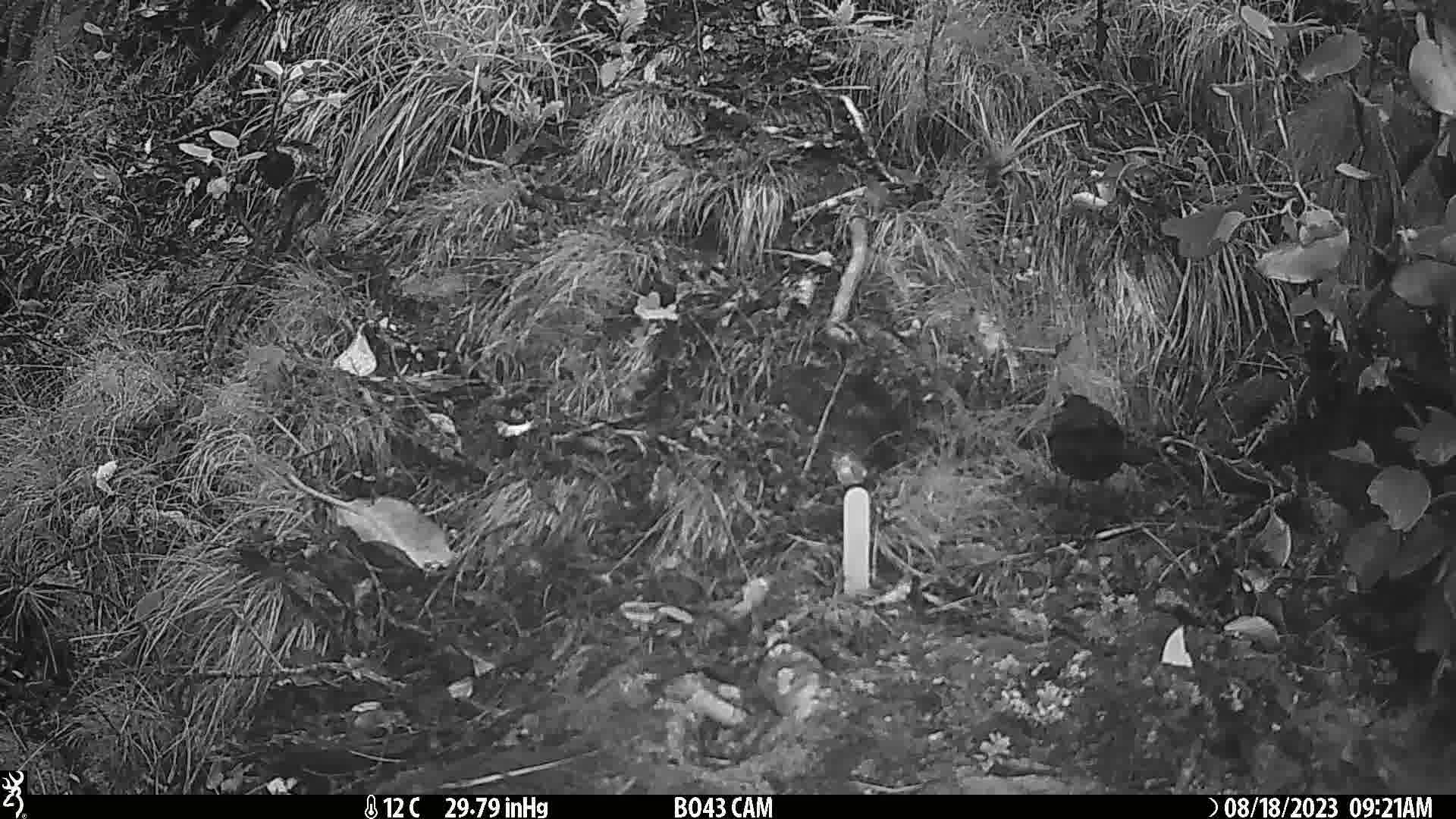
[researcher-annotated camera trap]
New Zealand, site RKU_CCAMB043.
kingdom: Animalia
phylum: Chordata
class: Aves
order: Passeriformes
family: Turdidae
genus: Turdus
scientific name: Turdus merula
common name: eurasian blackbird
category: blackbird